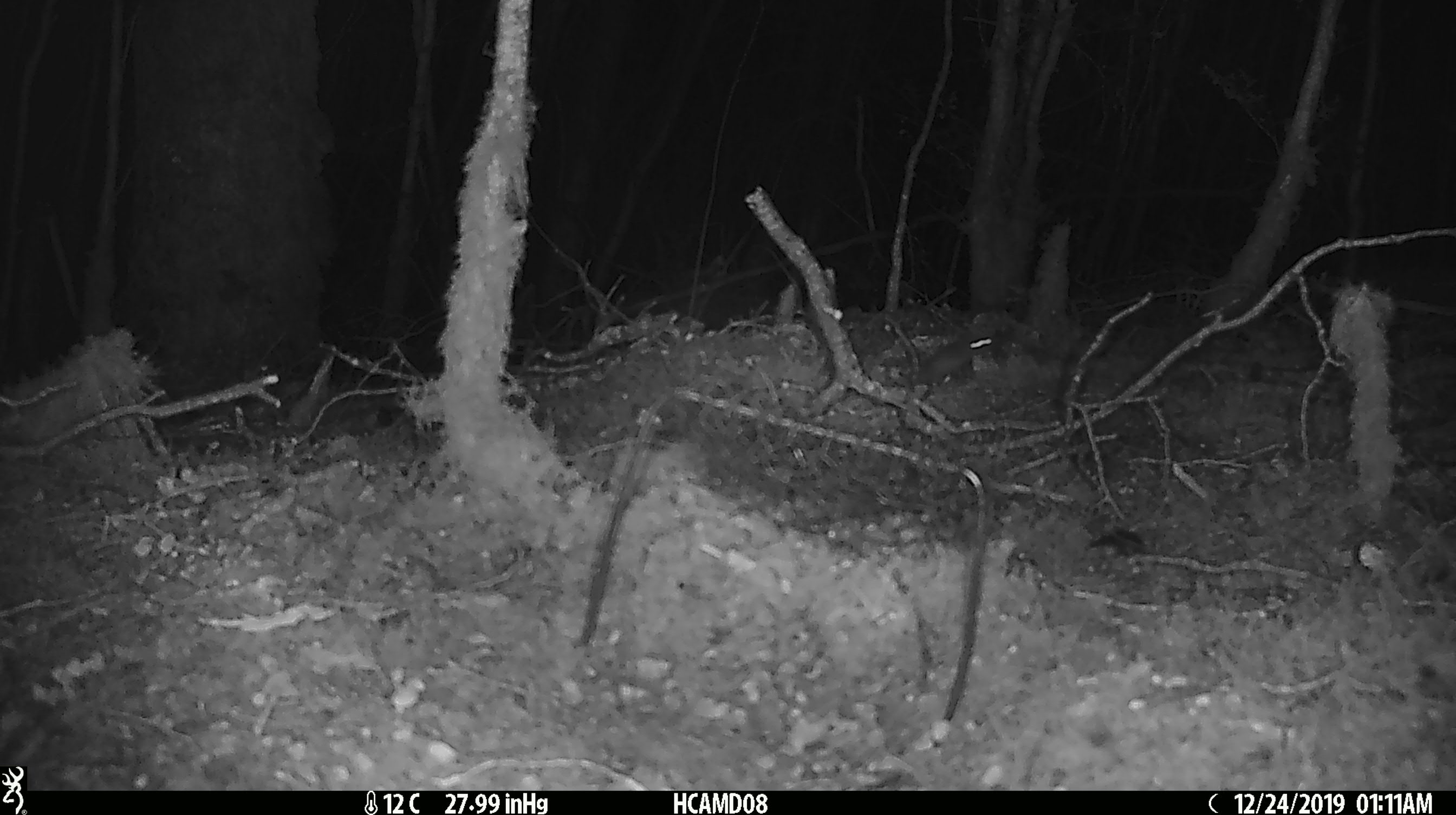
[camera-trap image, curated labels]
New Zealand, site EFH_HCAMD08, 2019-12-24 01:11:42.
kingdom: Animalia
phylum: Chordata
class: Mammalia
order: Rodentia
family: Muridae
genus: Mus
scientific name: Mus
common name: mouse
Mouse (Mus).